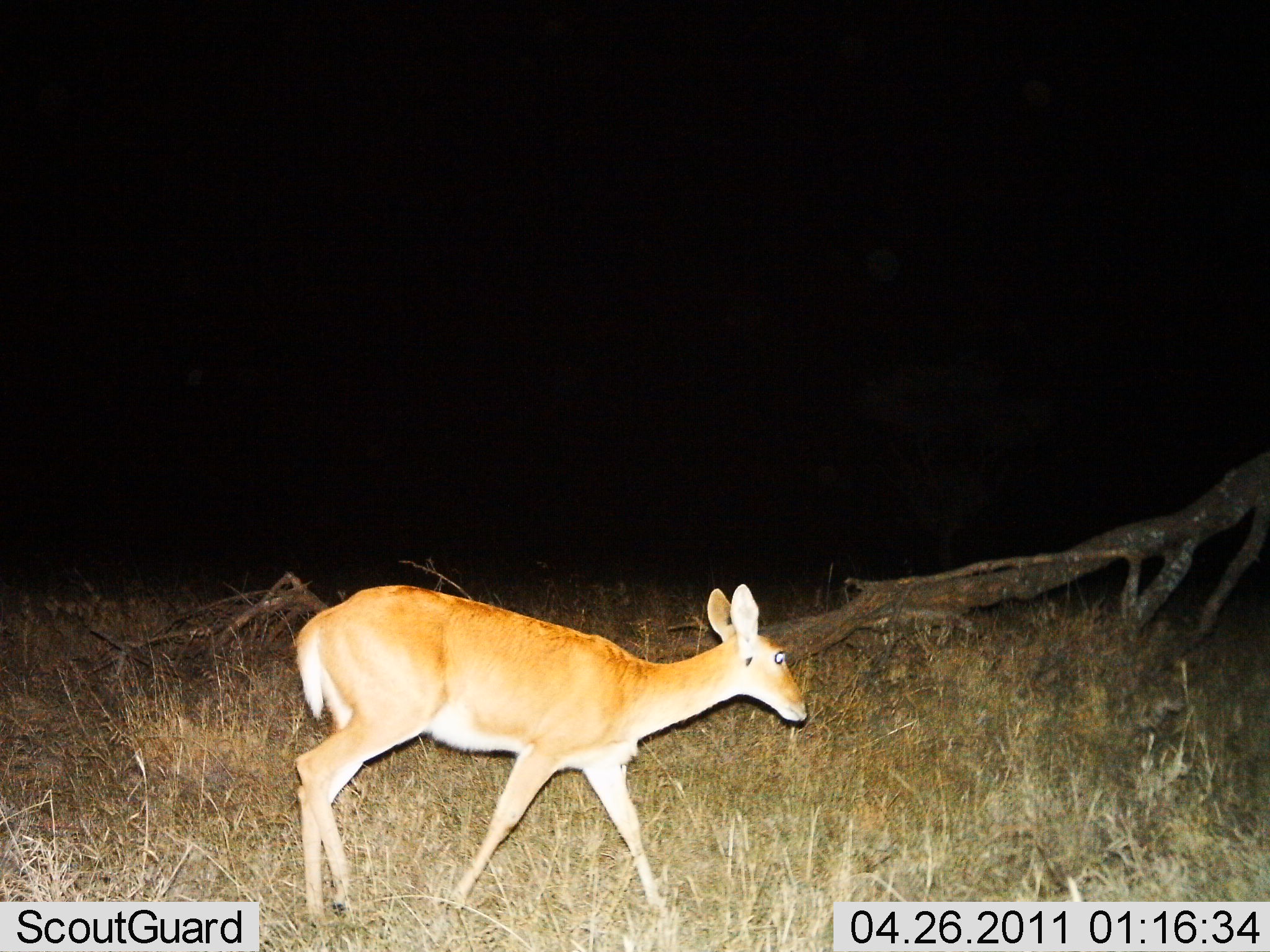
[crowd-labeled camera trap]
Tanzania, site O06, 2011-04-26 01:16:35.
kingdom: Animalia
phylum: Chordata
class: Mammalia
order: Artiodactyla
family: Bovidae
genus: Redunca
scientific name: Redunca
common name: reedbuck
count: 1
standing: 33%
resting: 0%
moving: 67%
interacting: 0%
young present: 0%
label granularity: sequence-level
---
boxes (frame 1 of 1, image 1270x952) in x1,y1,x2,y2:
animal: 291,582,810,931